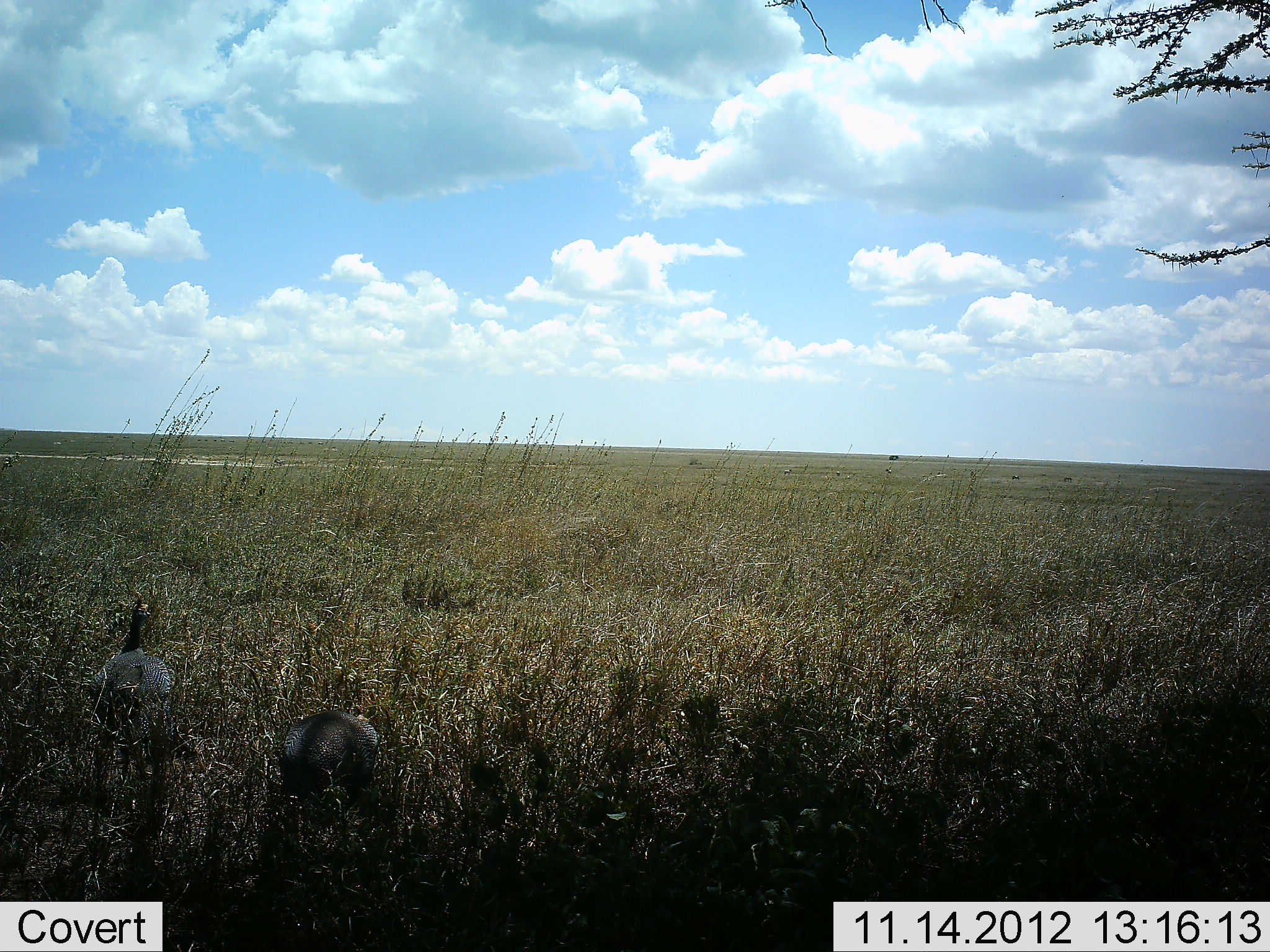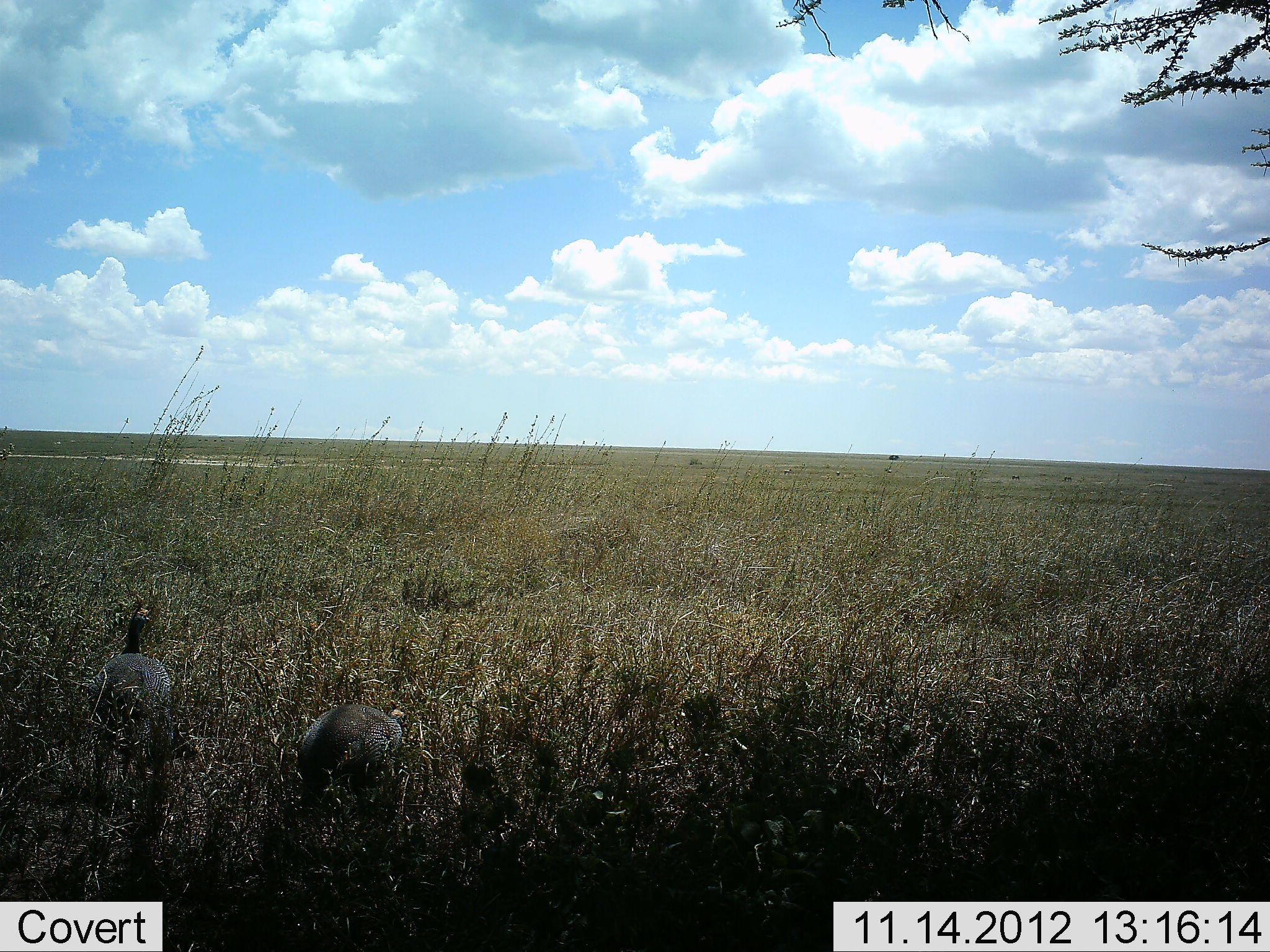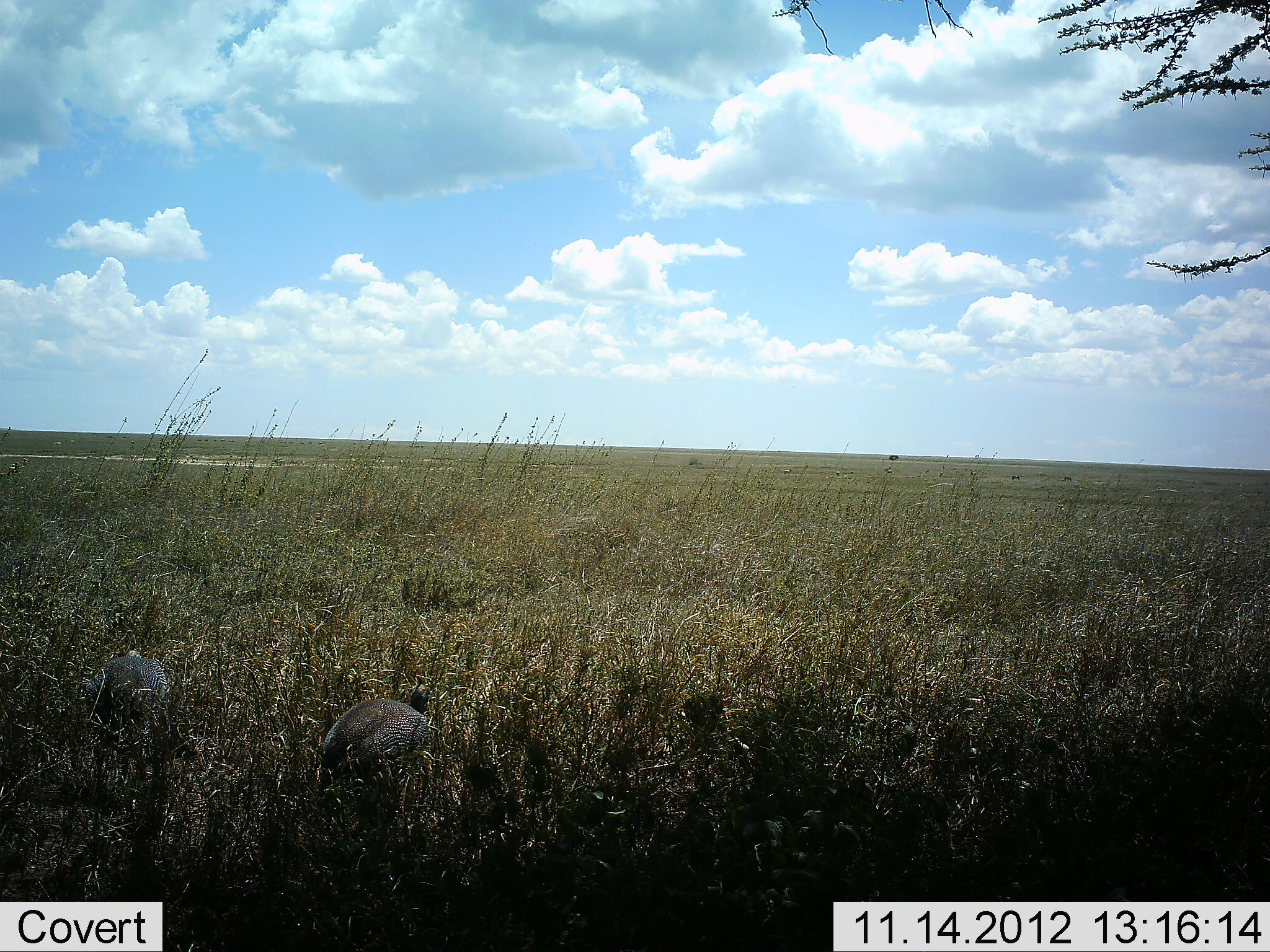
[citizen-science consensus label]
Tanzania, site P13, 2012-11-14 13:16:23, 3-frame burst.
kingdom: Animalia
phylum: Chordata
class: Aves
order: Galliformes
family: Numididae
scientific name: Numididae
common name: guinea fowl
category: guineafowl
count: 2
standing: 20%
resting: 0%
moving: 50%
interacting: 0%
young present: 0%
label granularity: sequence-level